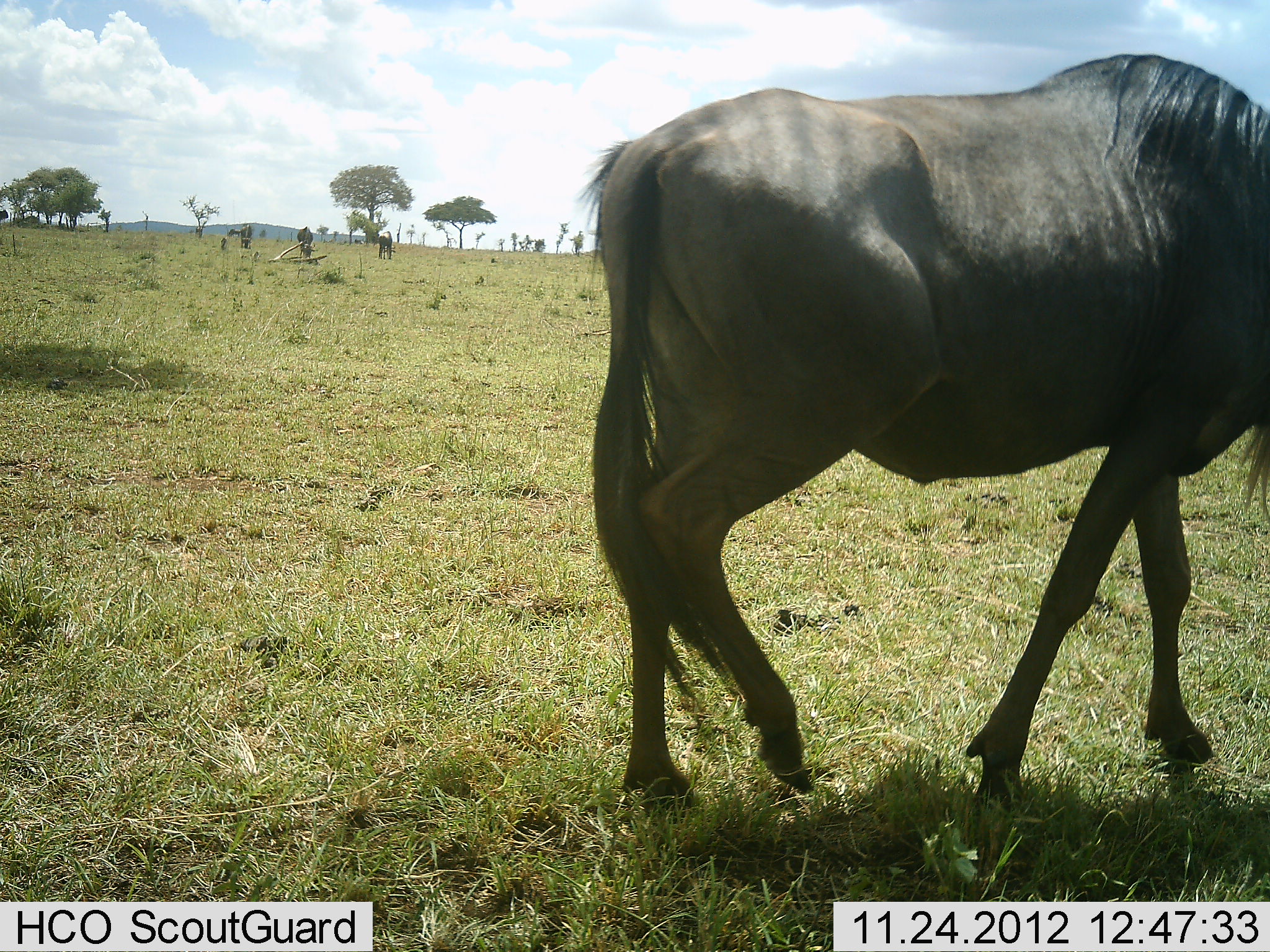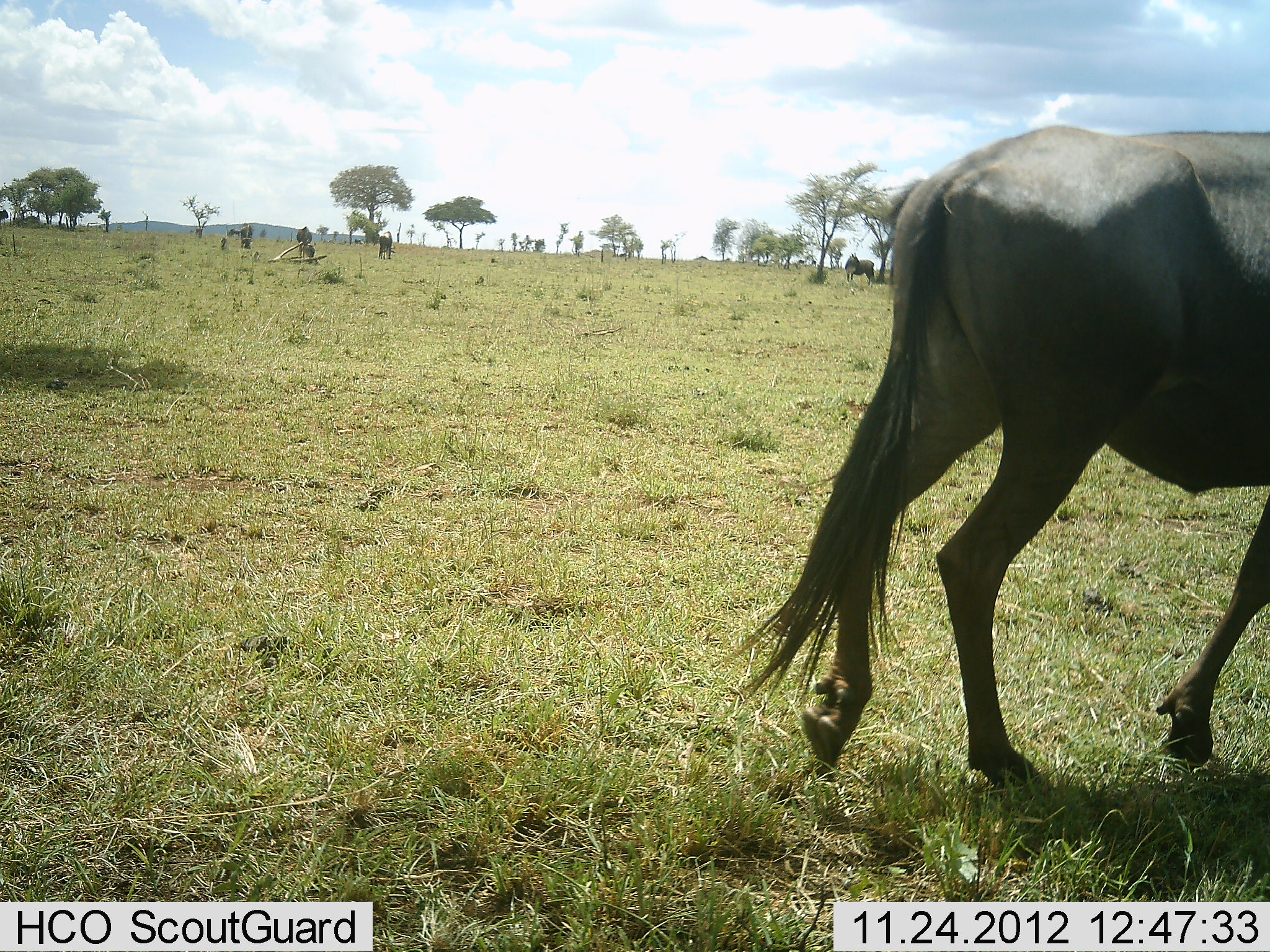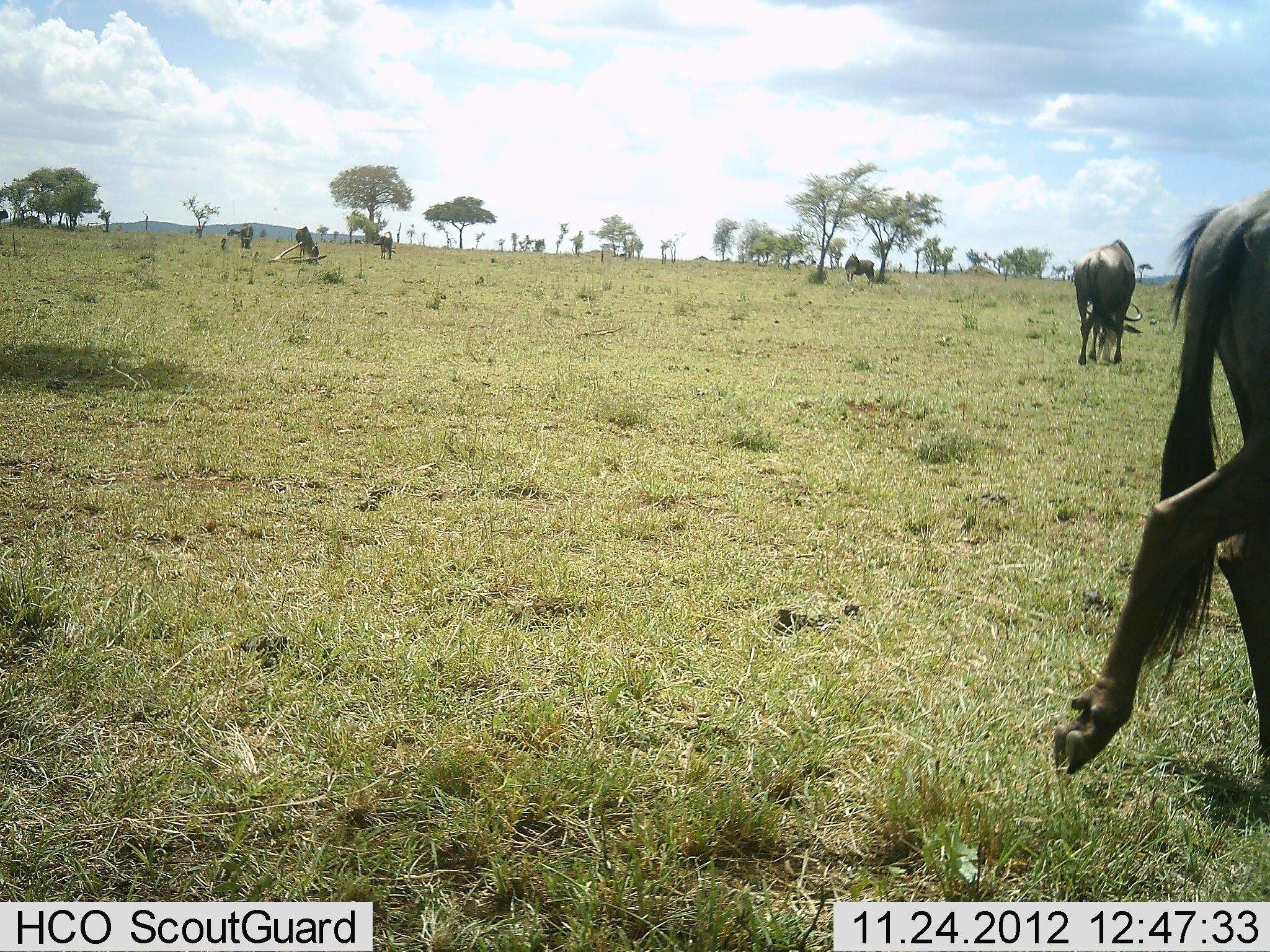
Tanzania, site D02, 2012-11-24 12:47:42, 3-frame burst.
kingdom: Animalia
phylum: Chordata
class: Mammalia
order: Artiodactyla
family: Bovidae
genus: Connochaetes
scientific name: Connochaetes taurinus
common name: blue wildebeest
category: wildebeest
Wildebeest (blue wildebeest) (Connochaetes taurinus), count 5. Behavior (volunteer vote fractions): standing 31%, resting 4%, moving 92%, interacting 0%. Young present (vote fraction): 0%. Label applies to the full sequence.